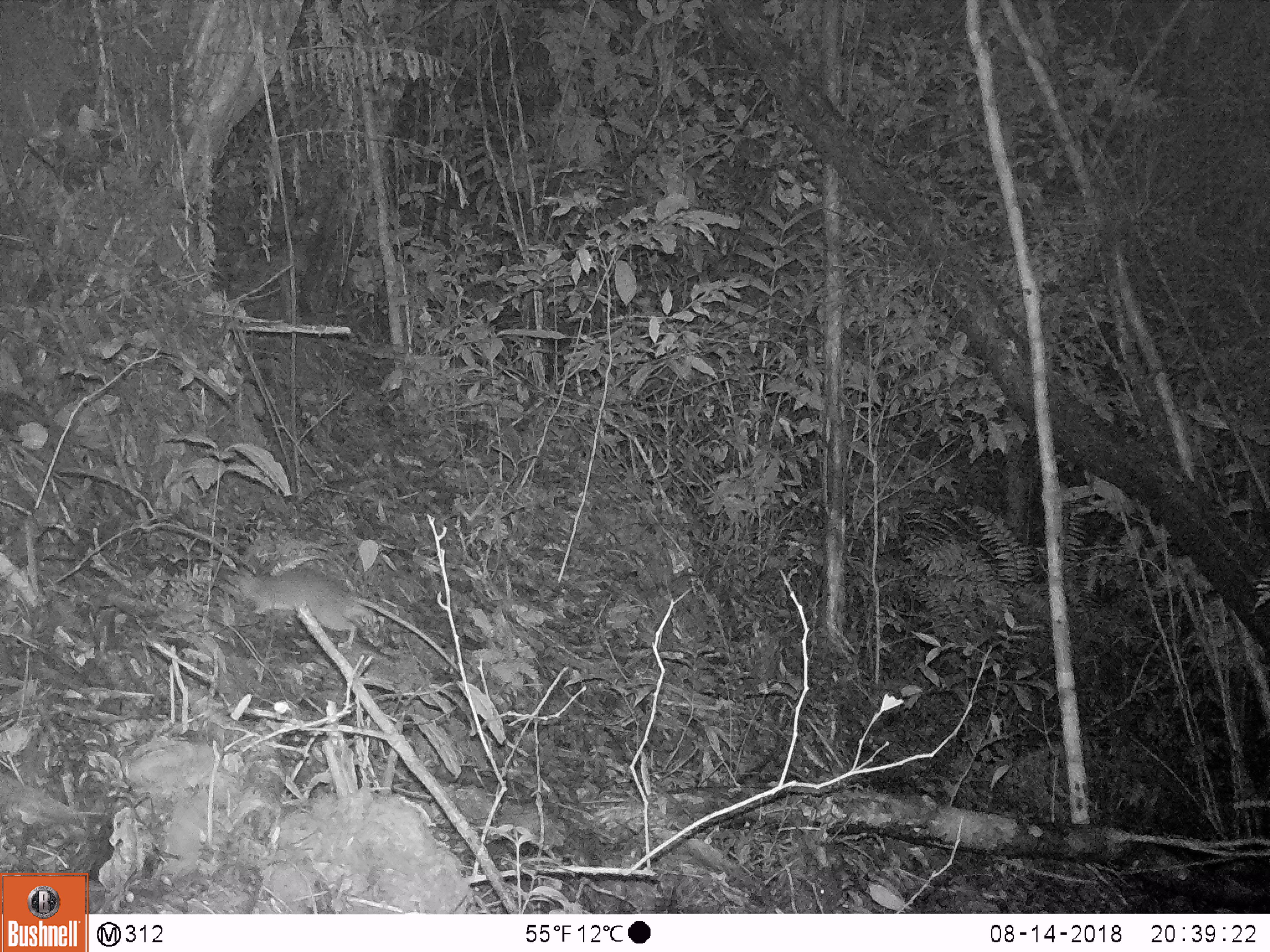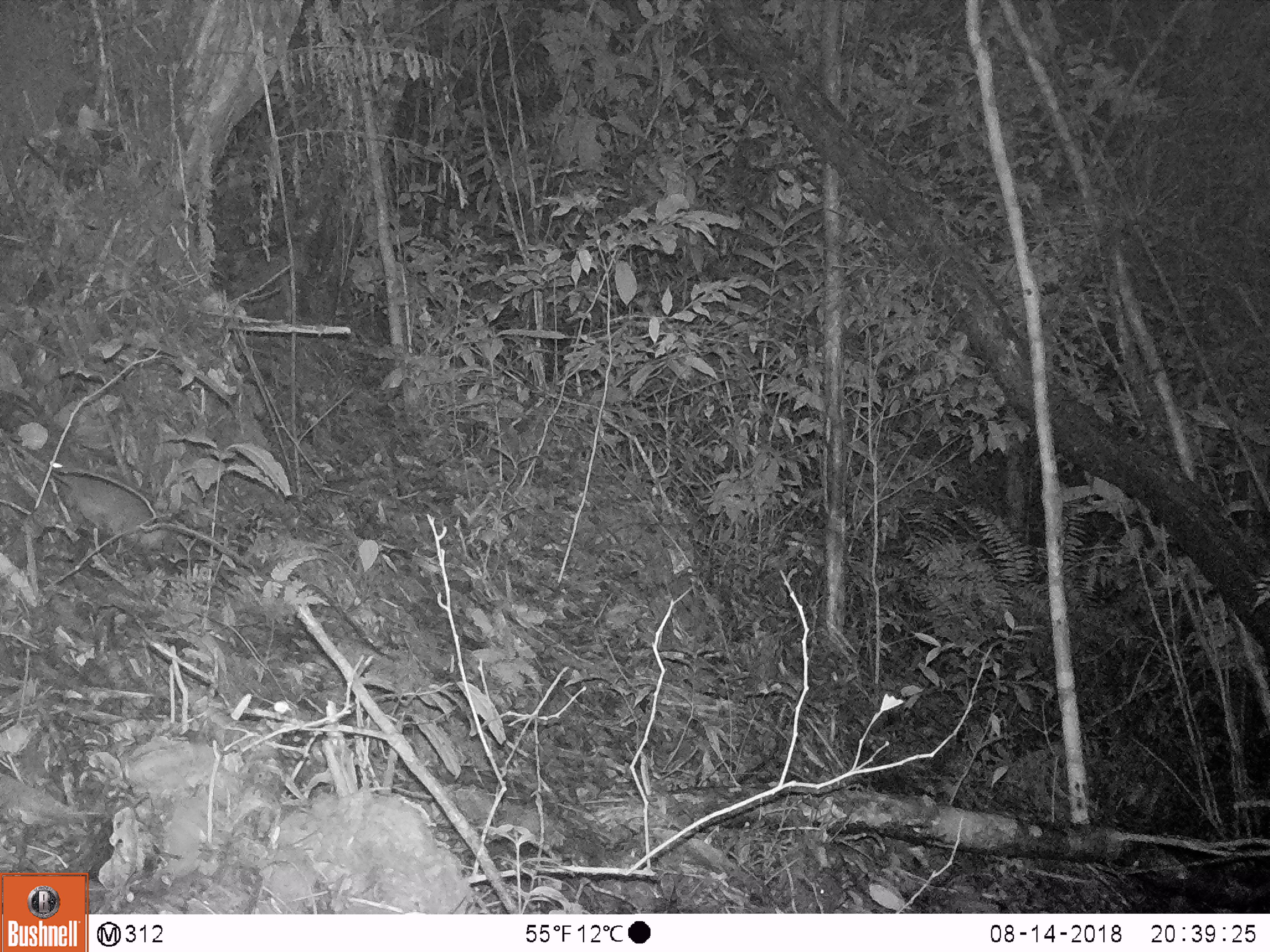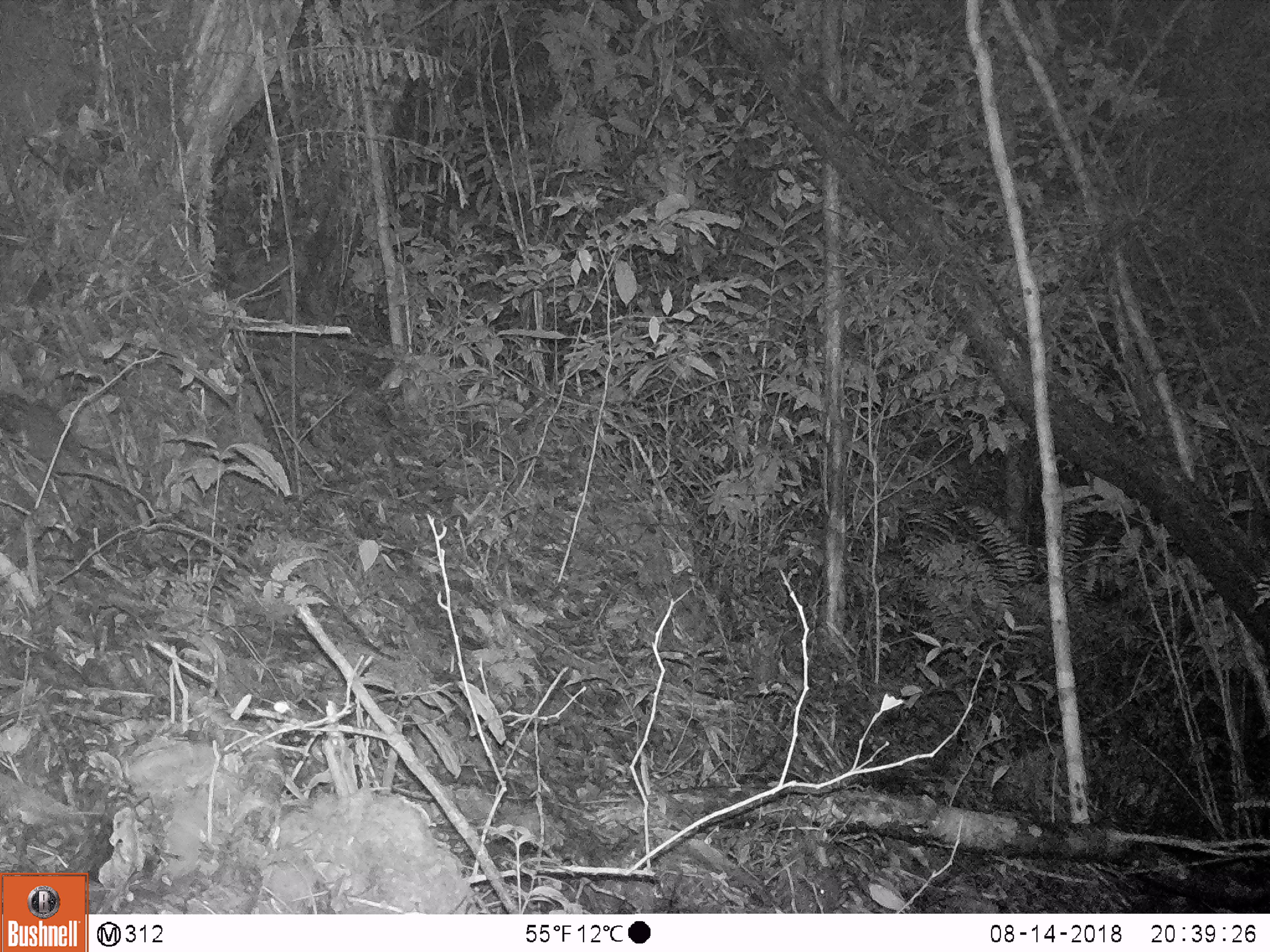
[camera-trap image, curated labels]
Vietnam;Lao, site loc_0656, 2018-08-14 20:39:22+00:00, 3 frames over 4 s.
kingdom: Animalia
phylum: Chordata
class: Mammalia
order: Rodentia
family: Muridae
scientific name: Muridae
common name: old-world mice and rats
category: unidentified murid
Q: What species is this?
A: Unidentified murid (old-world mice and rats) (Muridae).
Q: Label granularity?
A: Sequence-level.